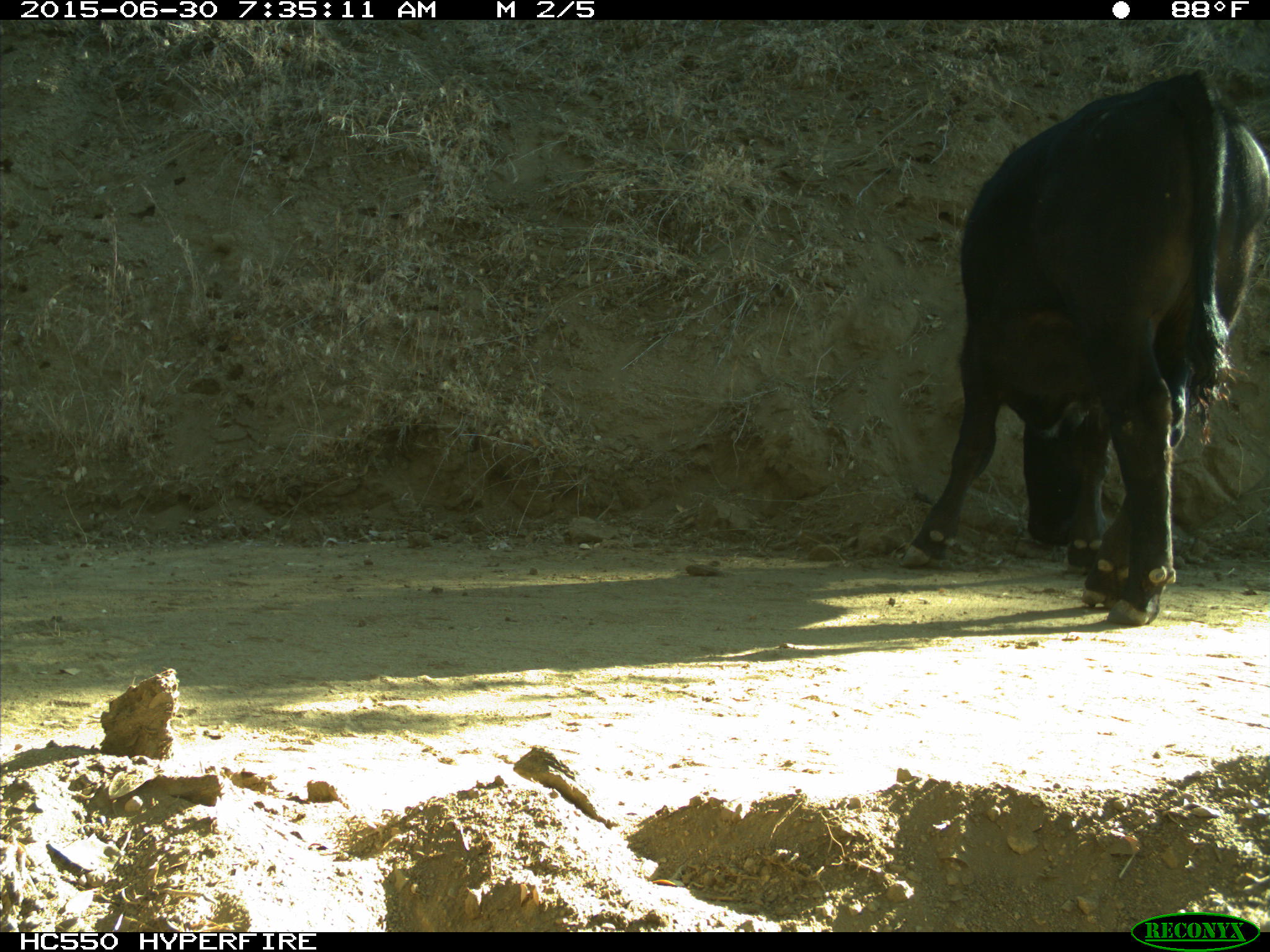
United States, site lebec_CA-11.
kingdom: Animalia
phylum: Chordata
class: Mammalia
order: Artiodactyla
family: Bovidae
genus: Bos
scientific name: Bos taurus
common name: domestic cow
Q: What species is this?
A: Bos taurus (domestic cow).